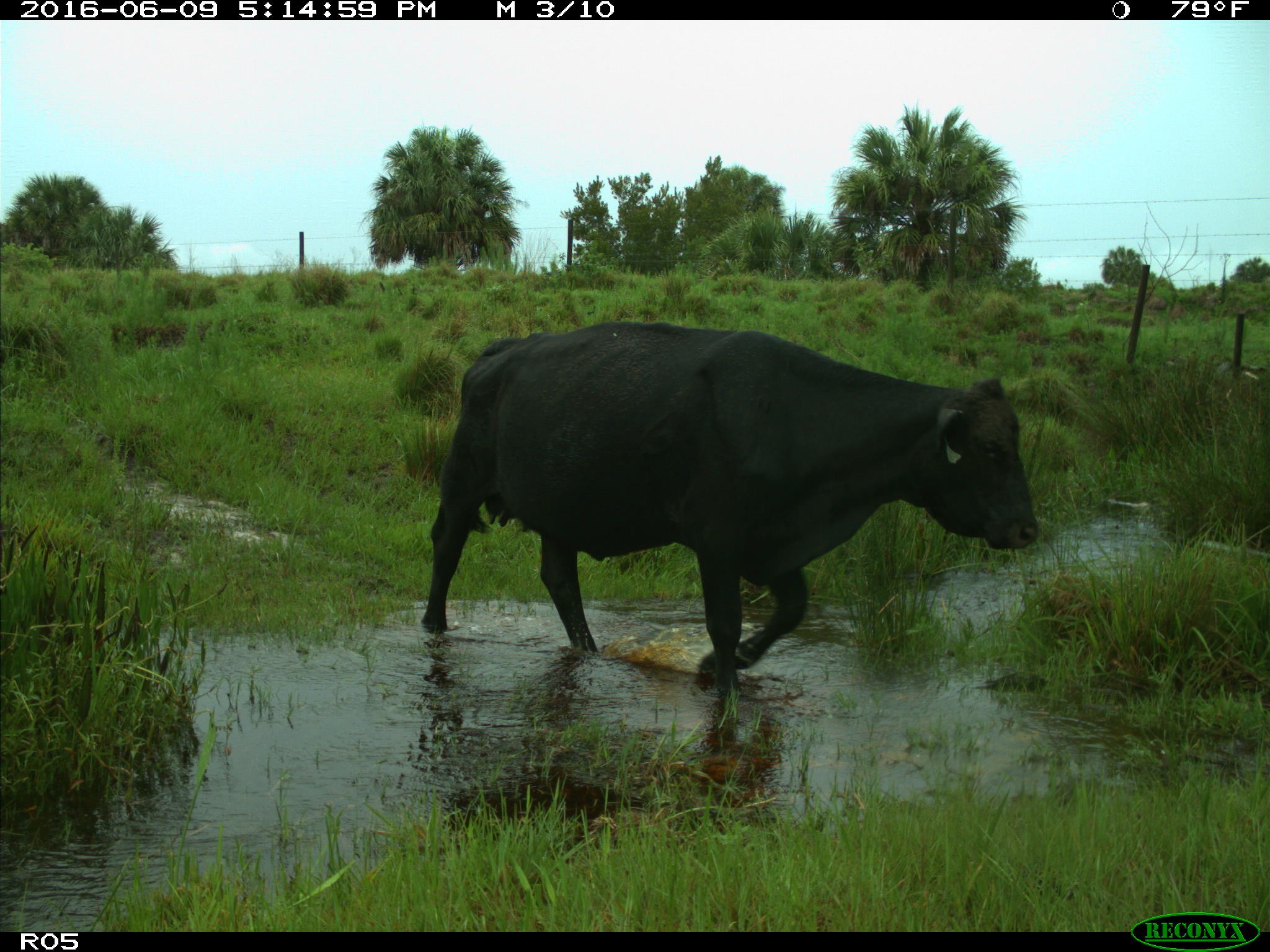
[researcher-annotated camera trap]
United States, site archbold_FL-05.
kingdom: Animalia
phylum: Chordata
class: Mammalia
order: Artiodactyla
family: Bovidae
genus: Bos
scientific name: Bos taurus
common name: domestic cow